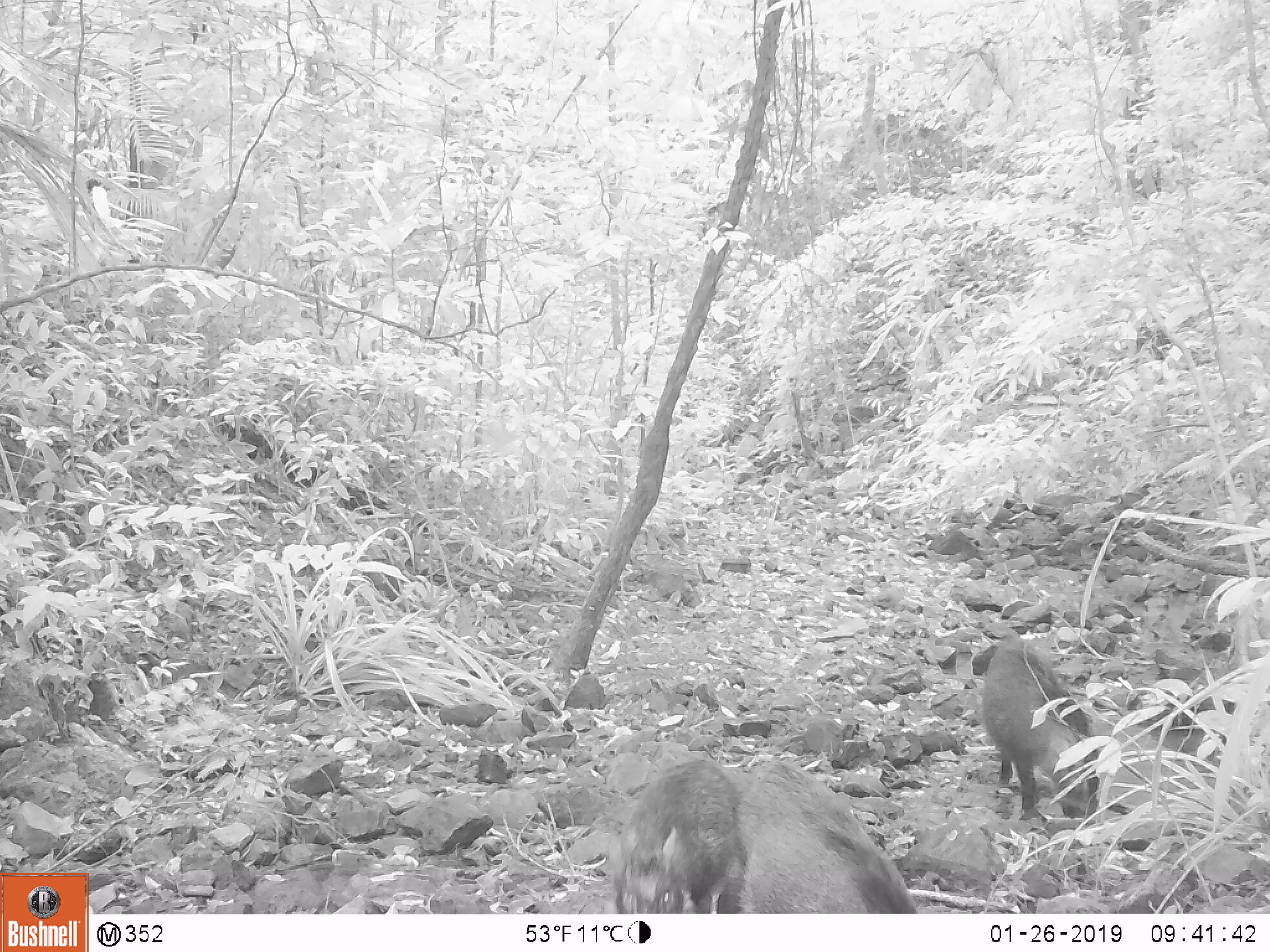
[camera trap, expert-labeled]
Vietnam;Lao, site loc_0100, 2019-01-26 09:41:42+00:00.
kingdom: Animalia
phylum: Chordata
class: Mammalia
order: Artiodactyla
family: Suidae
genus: Sus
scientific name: Sus scrofa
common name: eurasian wild pig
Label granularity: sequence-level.